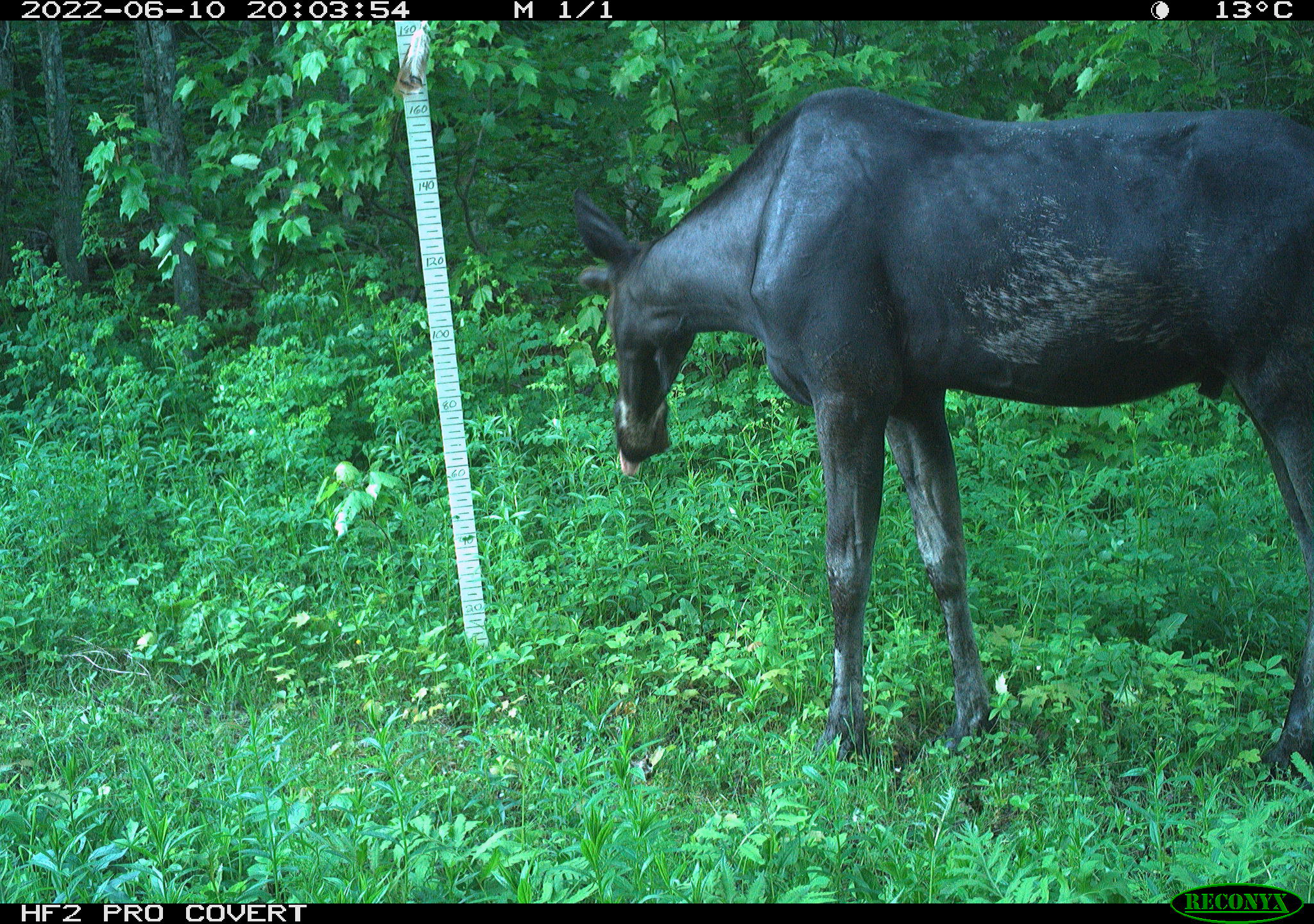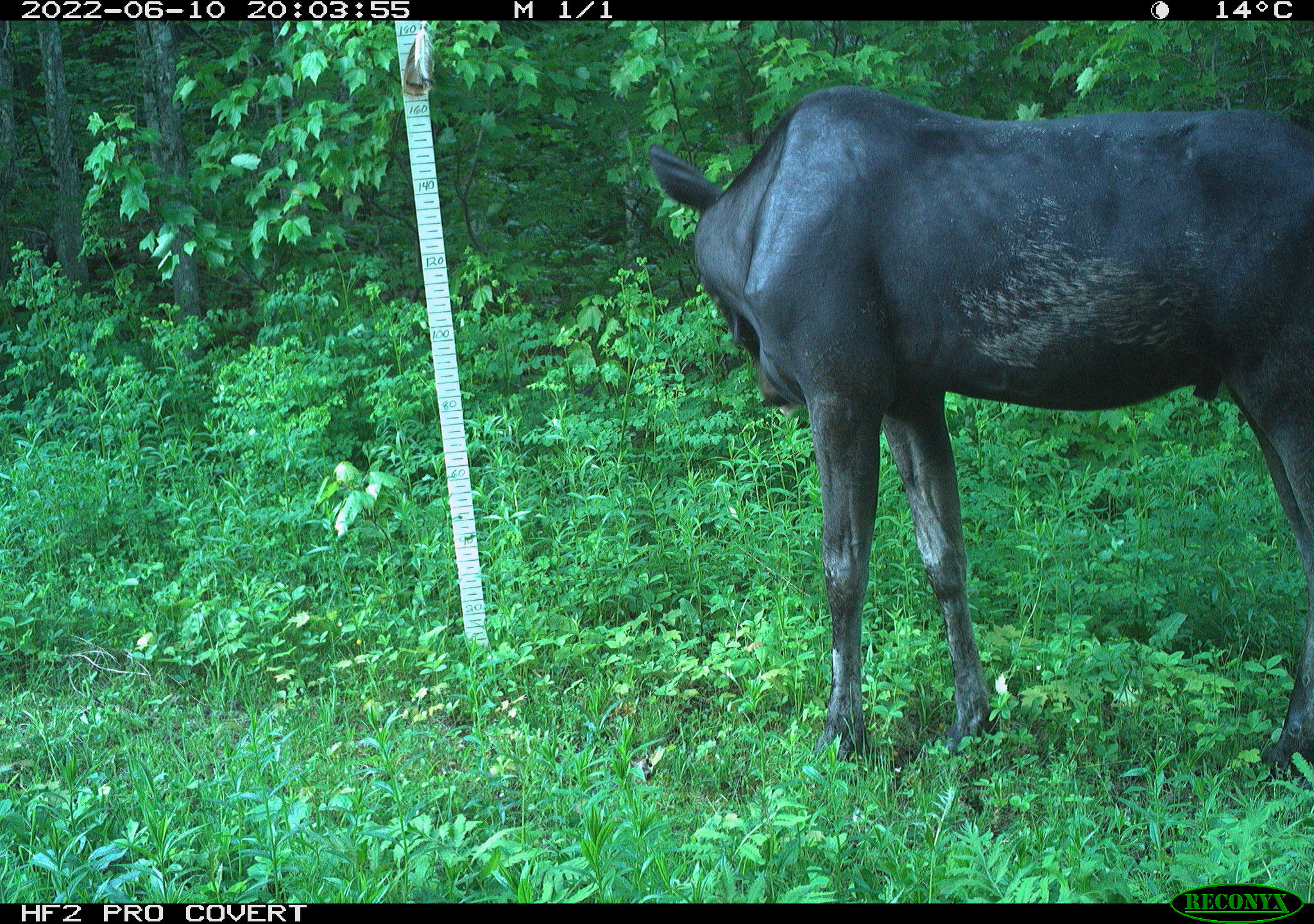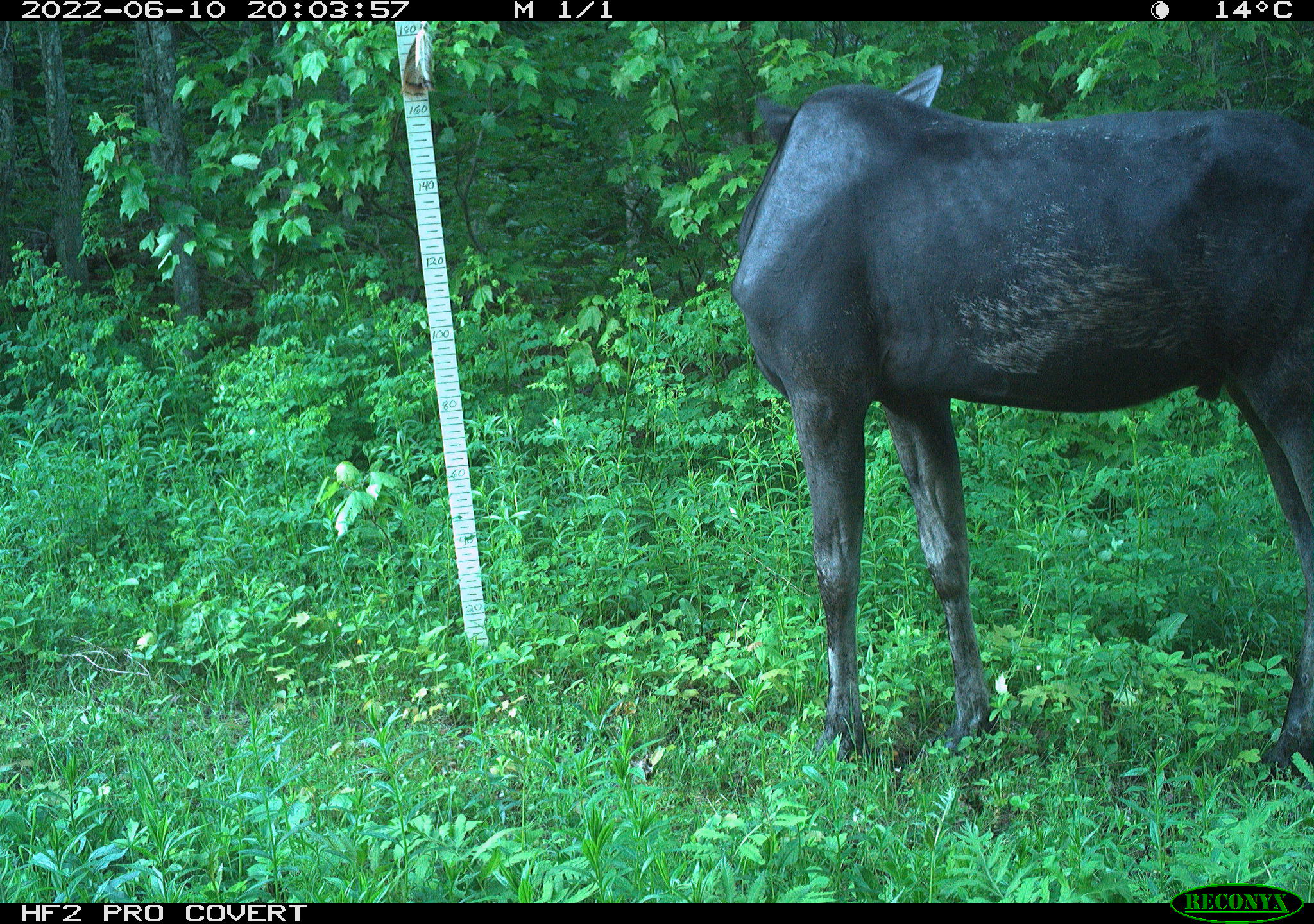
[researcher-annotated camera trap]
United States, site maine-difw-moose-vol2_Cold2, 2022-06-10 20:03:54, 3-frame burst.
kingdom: Animalia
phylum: Chordata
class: Mammalia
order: Artiodactyla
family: Cervidae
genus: Alces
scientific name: Alces alces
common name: moose